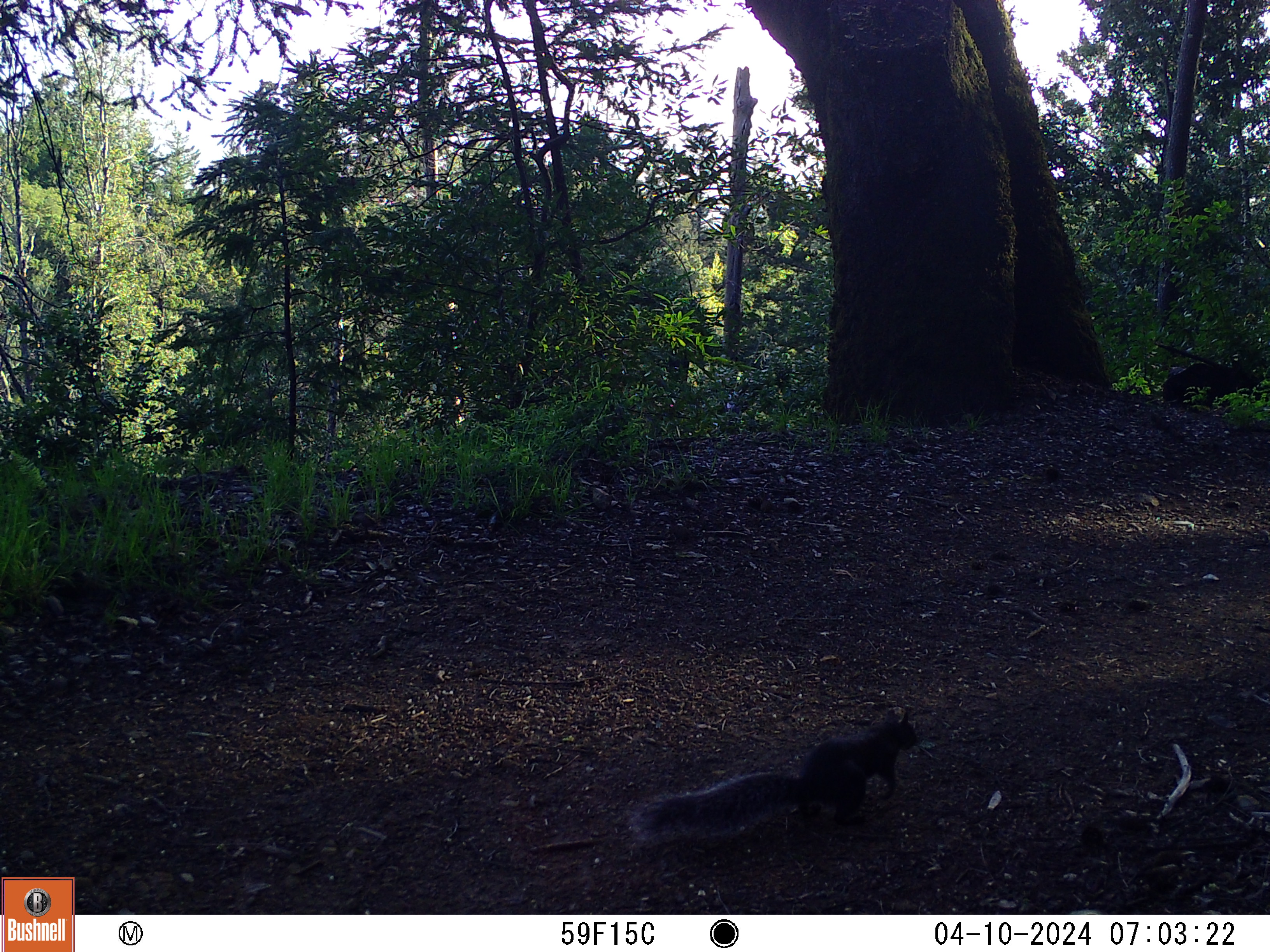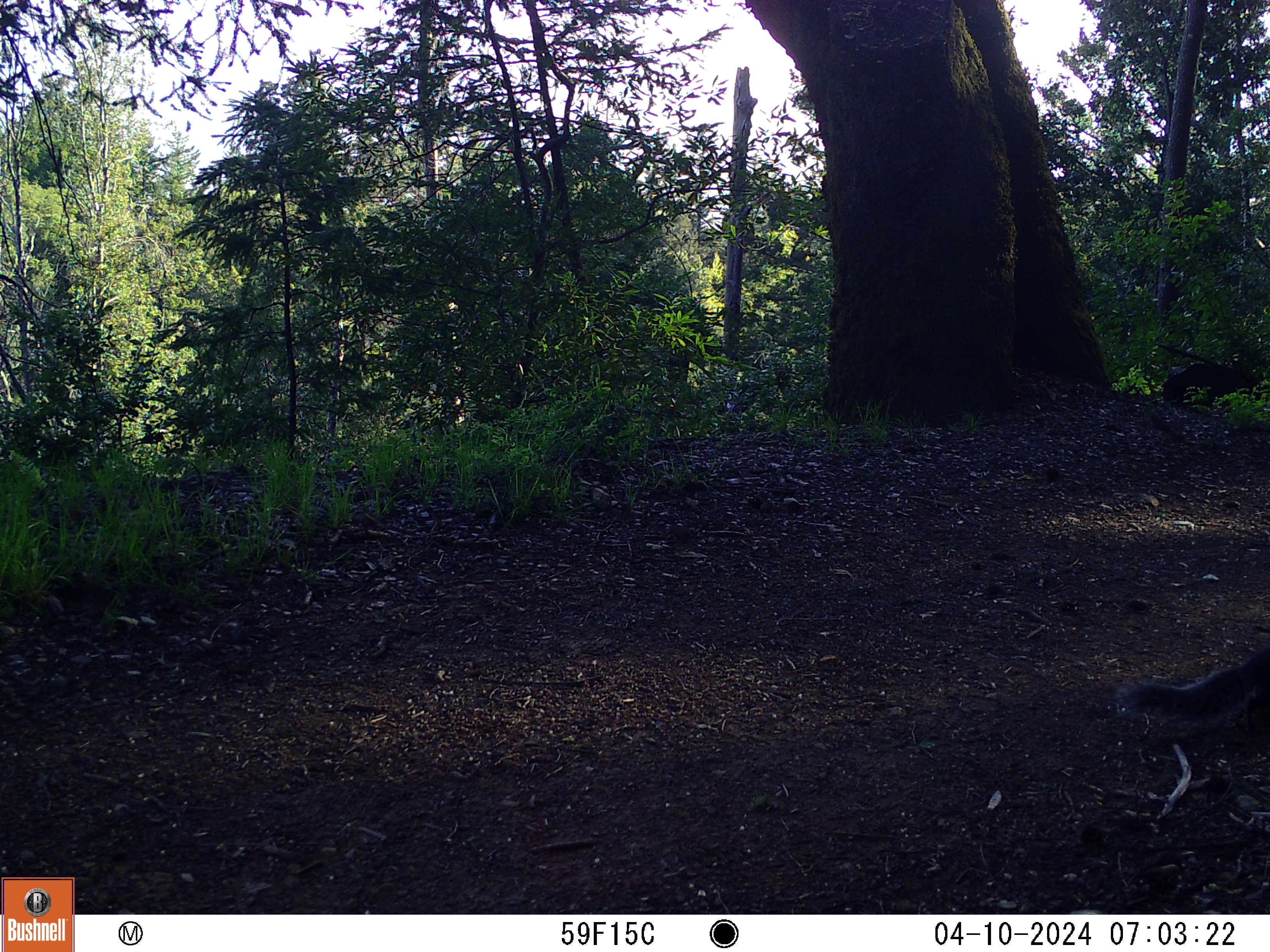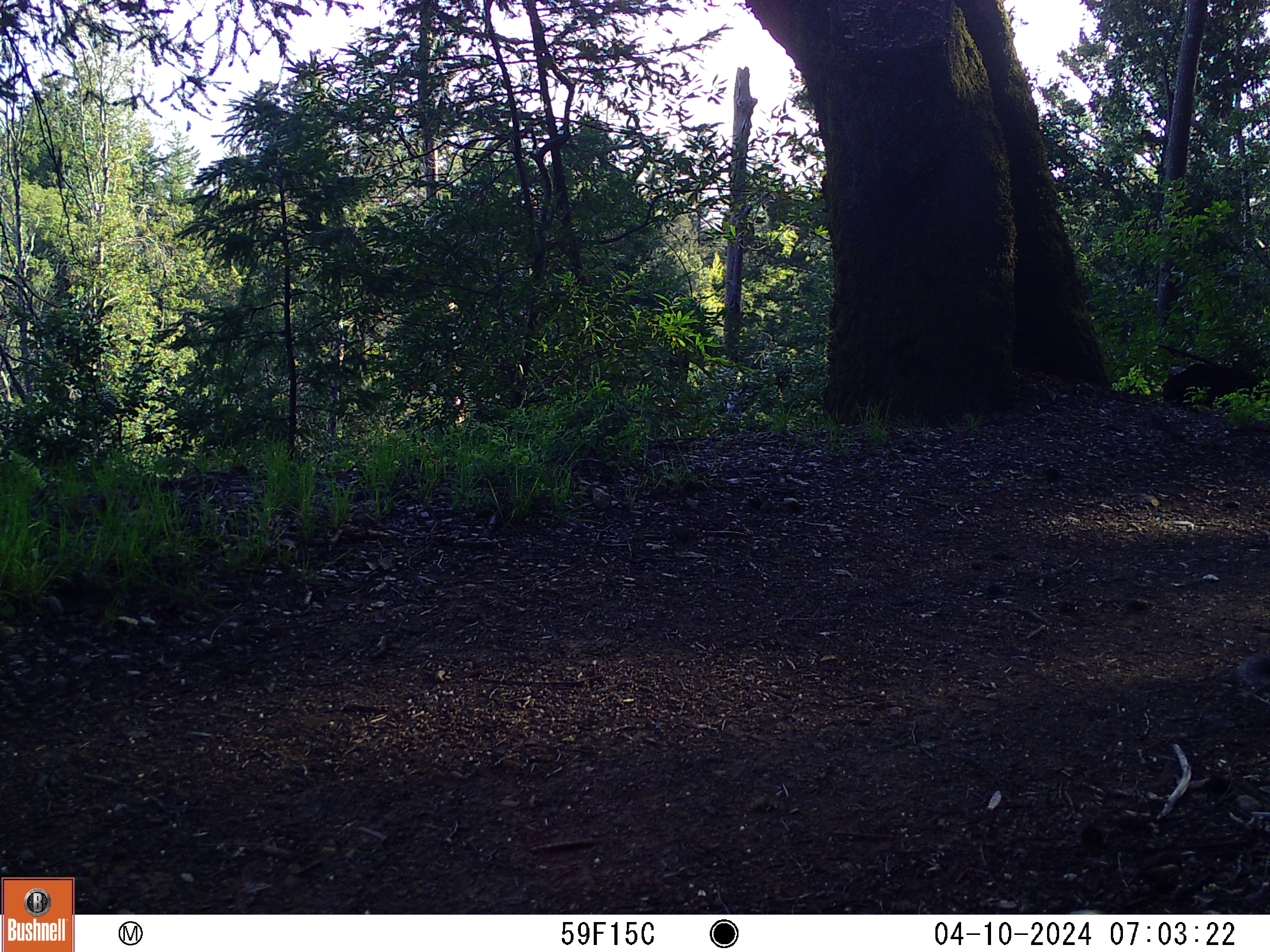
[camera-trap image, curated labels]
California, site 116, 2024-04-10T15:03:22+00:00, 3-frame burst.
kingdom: Animalia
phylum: Chordata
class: Mammalia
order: Rodentia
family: Sciuridae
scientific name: Sciuridae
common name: squirrel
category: unknown squirrel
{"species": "unknown squirrel (squirrel) (Sciuridae)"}